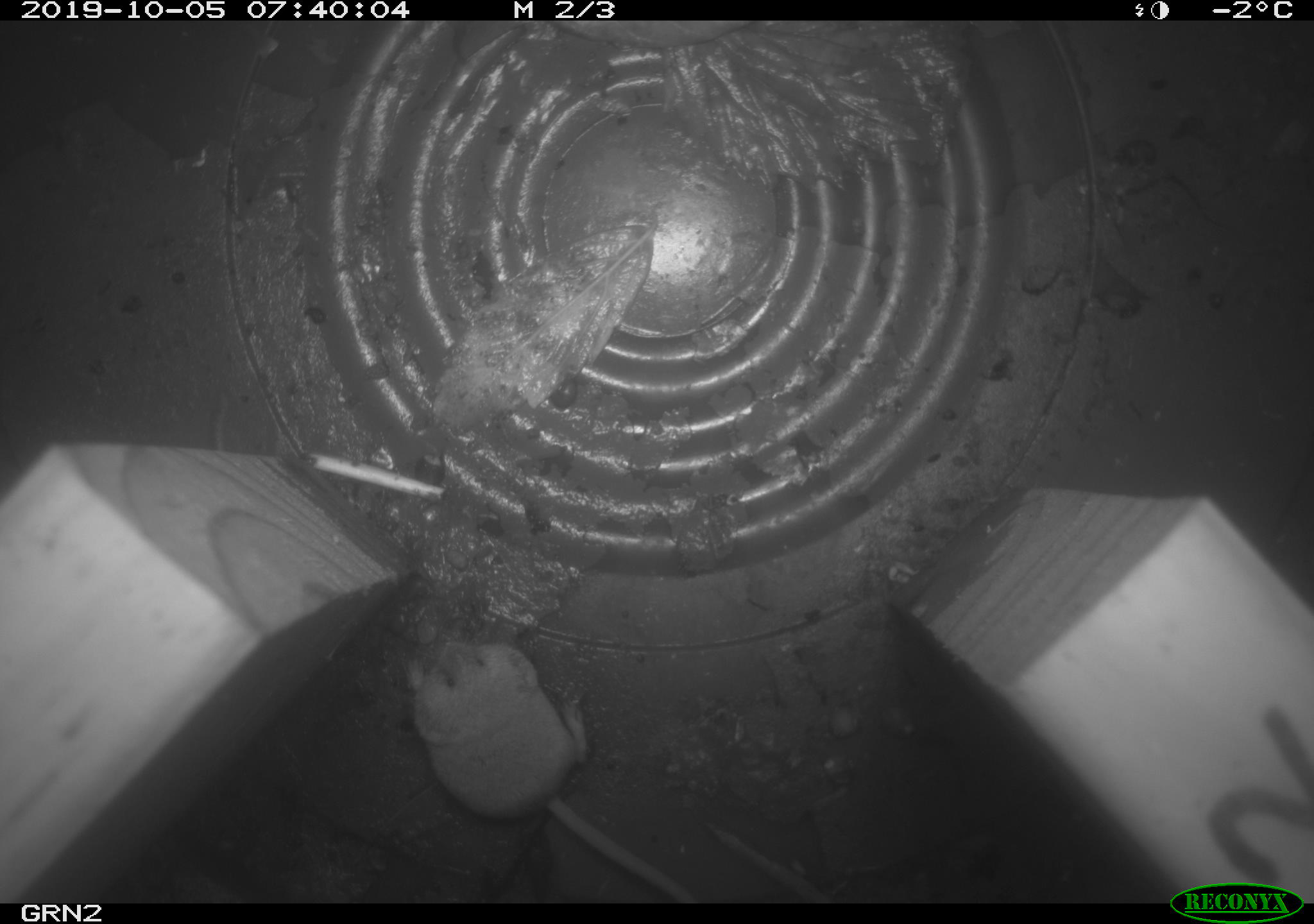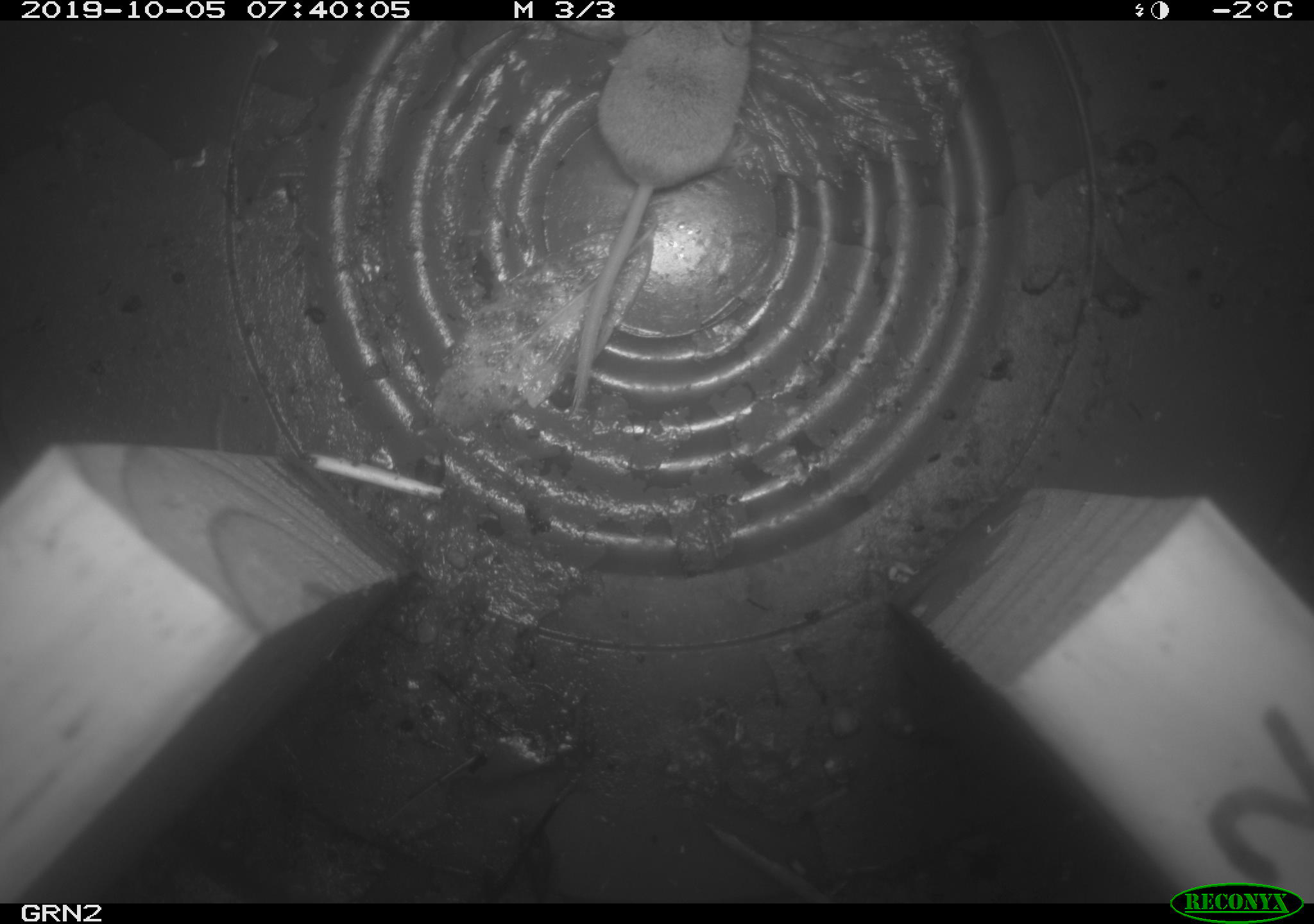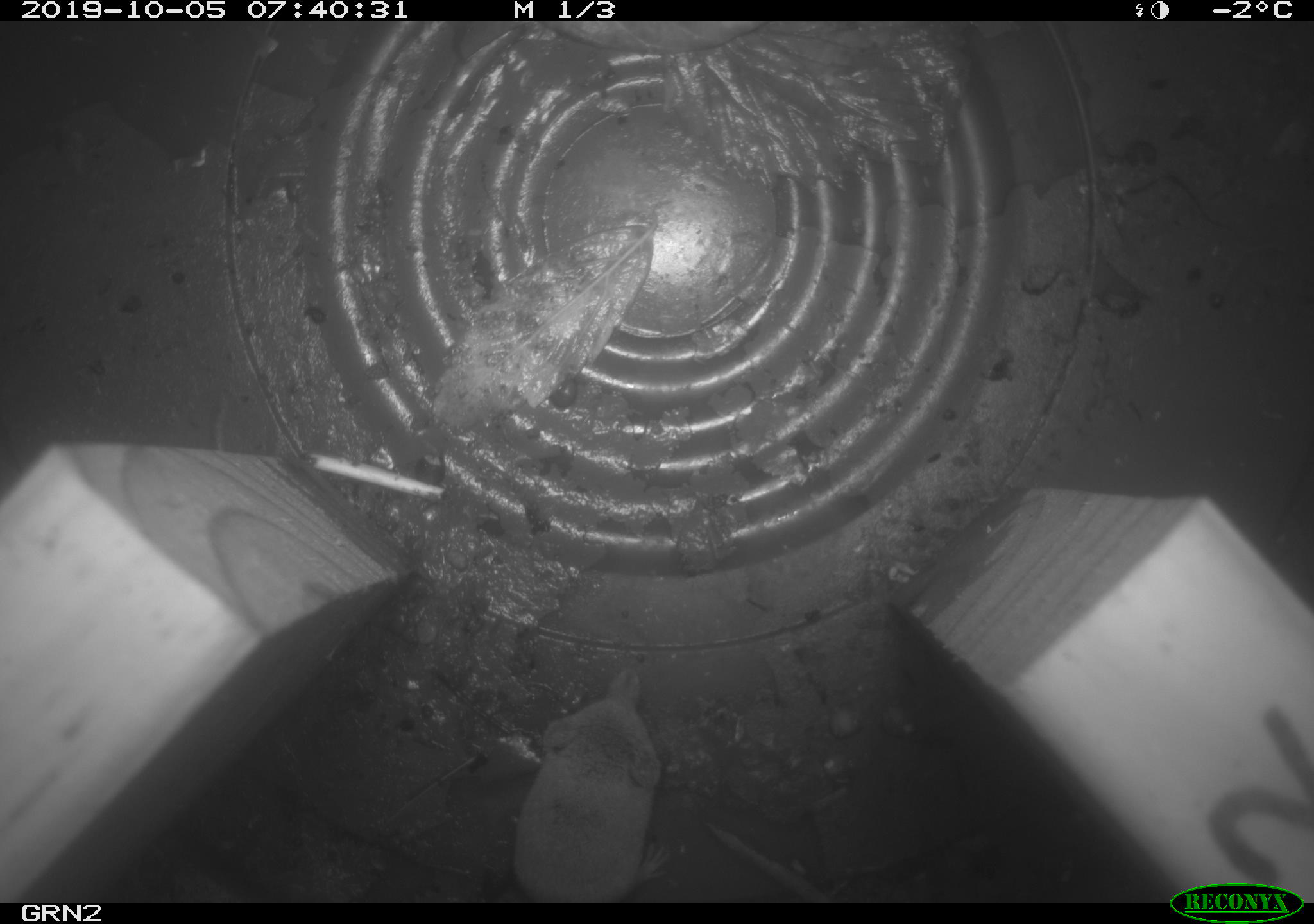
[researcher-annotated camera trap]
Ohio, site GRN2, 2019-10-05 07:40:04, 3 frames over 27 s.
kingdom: Animalia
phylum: Chordata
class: Mammalia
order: Eulipotyphla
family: Soricidae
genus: Sorex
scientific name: Sorex cinereus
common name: masked shrew